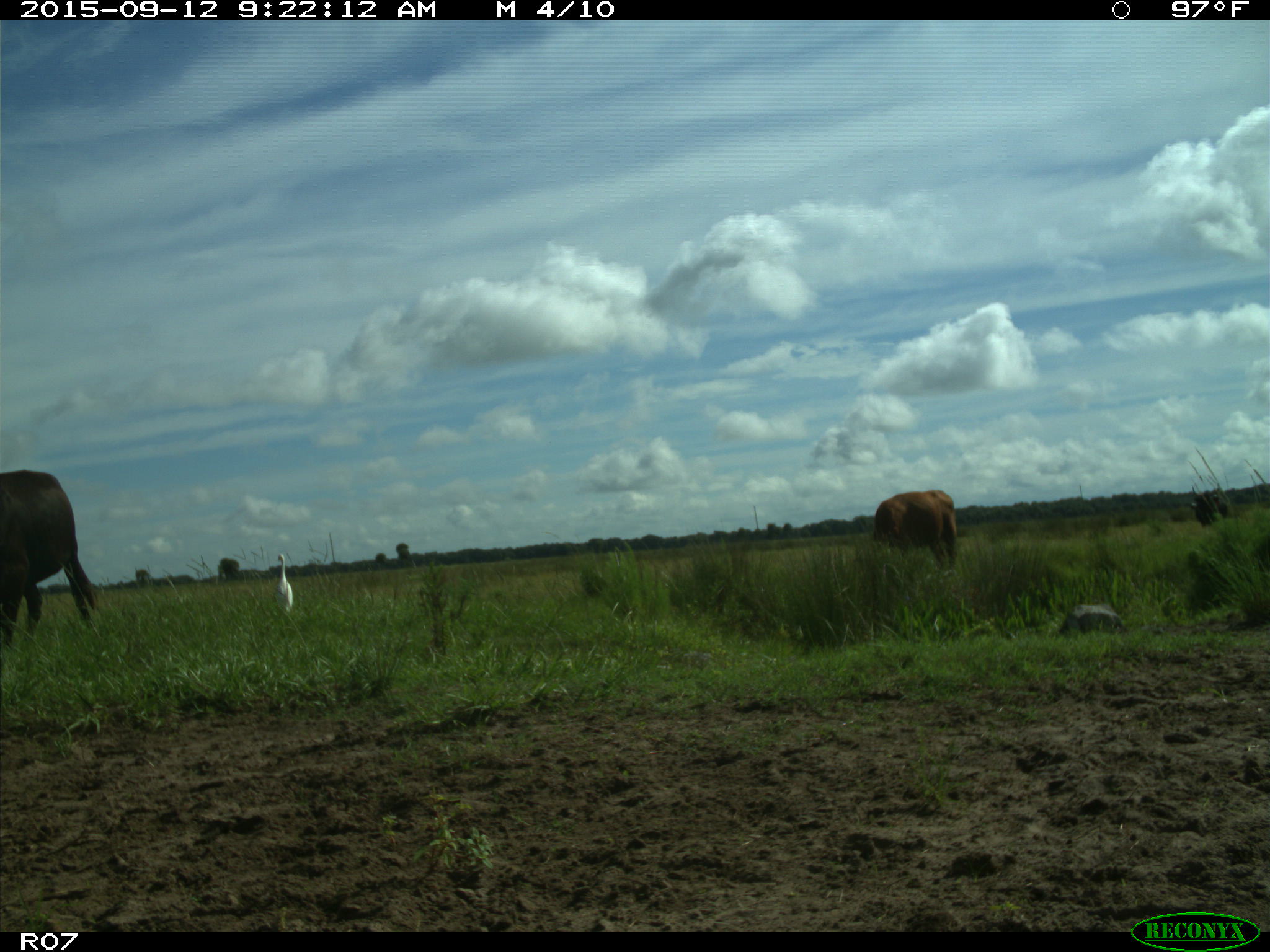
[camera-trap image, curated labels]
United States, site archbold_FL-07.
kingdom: Animalia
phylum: Chordata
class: Mammalia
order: Artiodactyla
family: Bovidae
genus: Bos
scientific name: Bos taurus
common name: domestic cow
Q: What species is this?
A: Bos taurus (domestic cow).